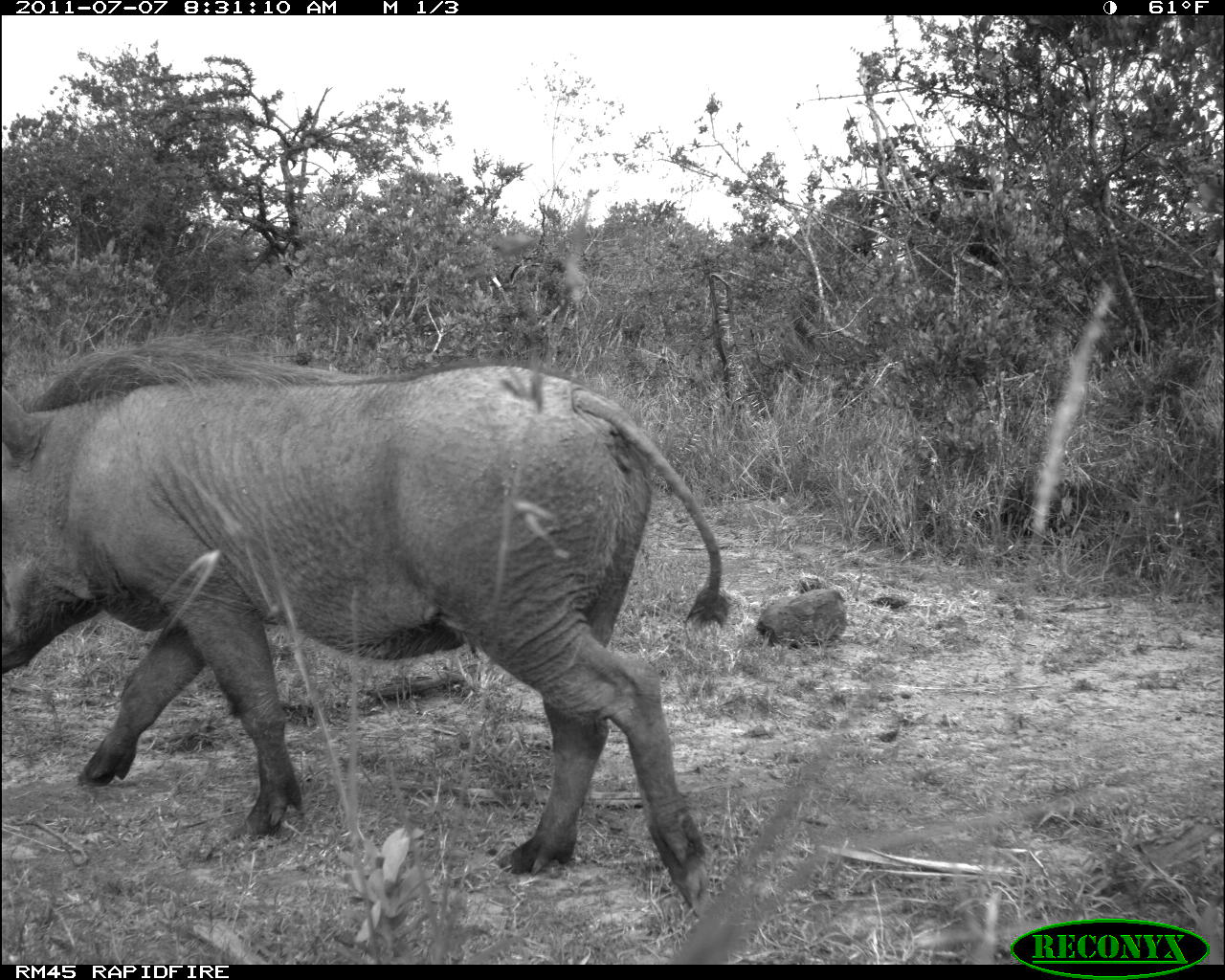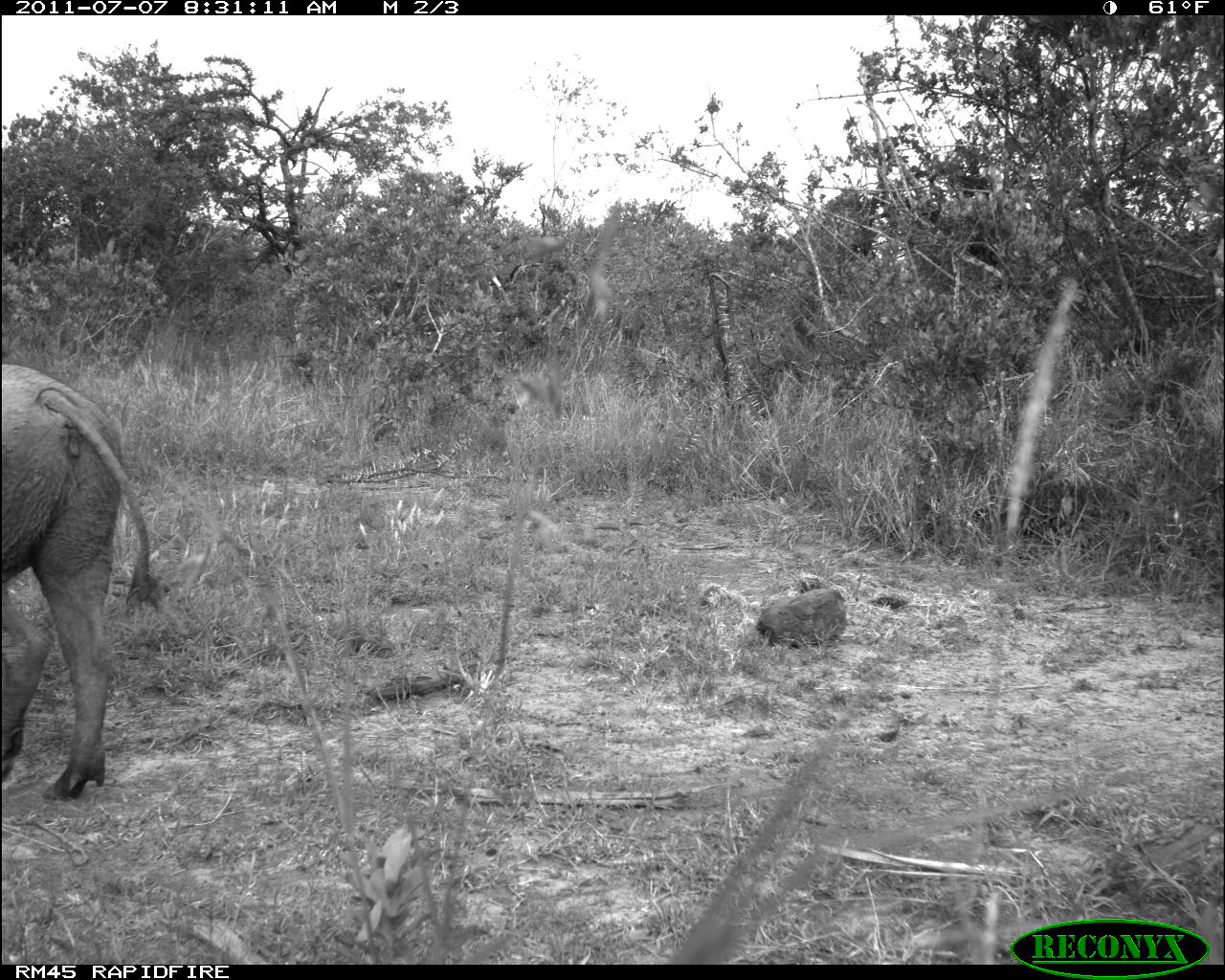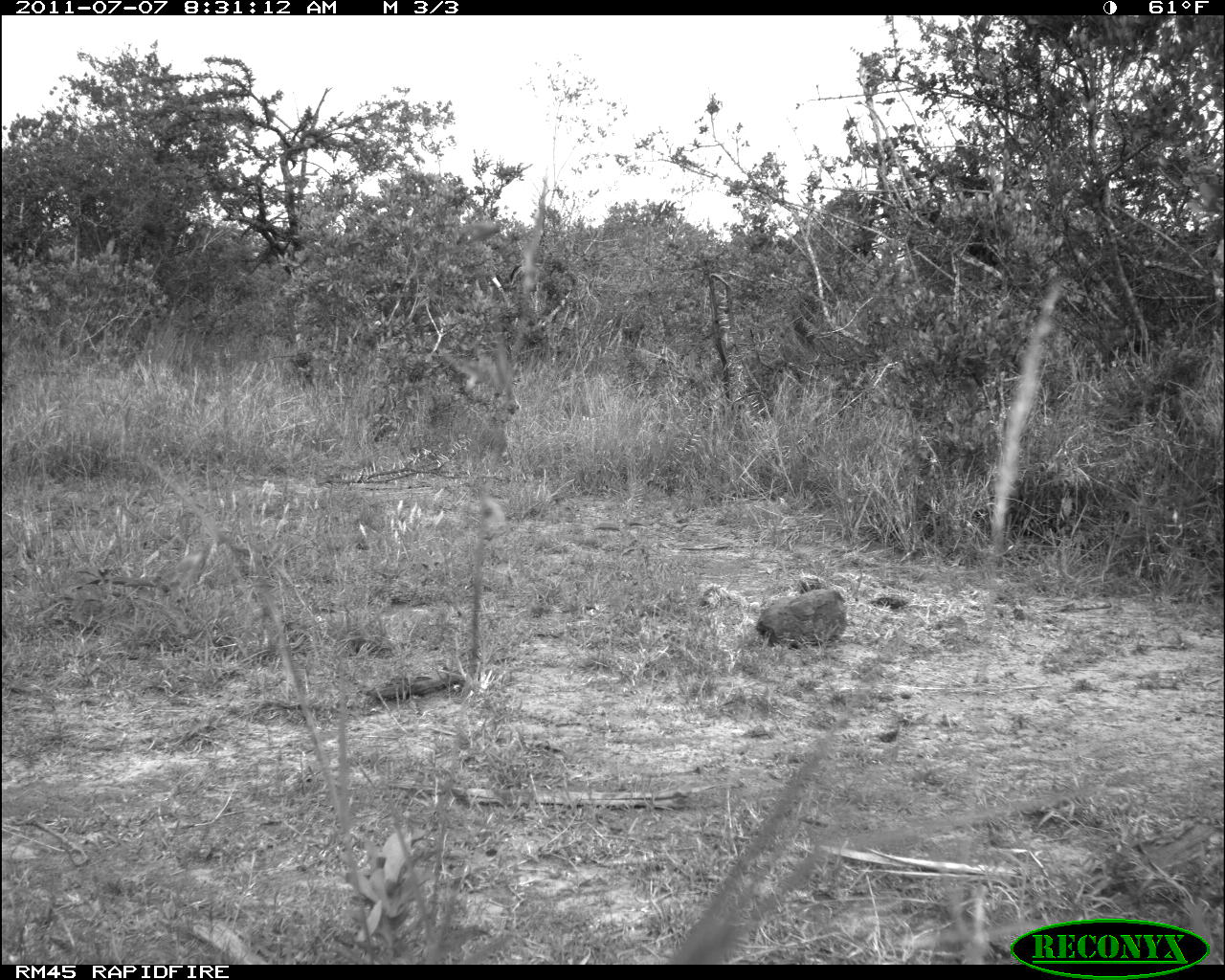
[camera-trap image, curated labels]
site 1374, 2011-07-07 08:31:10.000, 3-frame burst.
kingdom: Animalia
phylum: Chordata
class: Mammalia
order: Artiodactyla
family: Suidae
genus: Phacochoerus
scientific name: Phacochoerus africanus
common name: common warthog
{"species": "Phacochoerus africanus (common warthog)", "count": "1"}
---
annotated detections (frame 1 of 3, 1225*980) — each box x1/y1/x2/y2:
phacochoerus africanus: 0/347/731/906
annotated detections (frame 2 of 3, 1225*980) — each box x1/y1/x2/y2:
phacochoerus africanus: 0/367/157/796